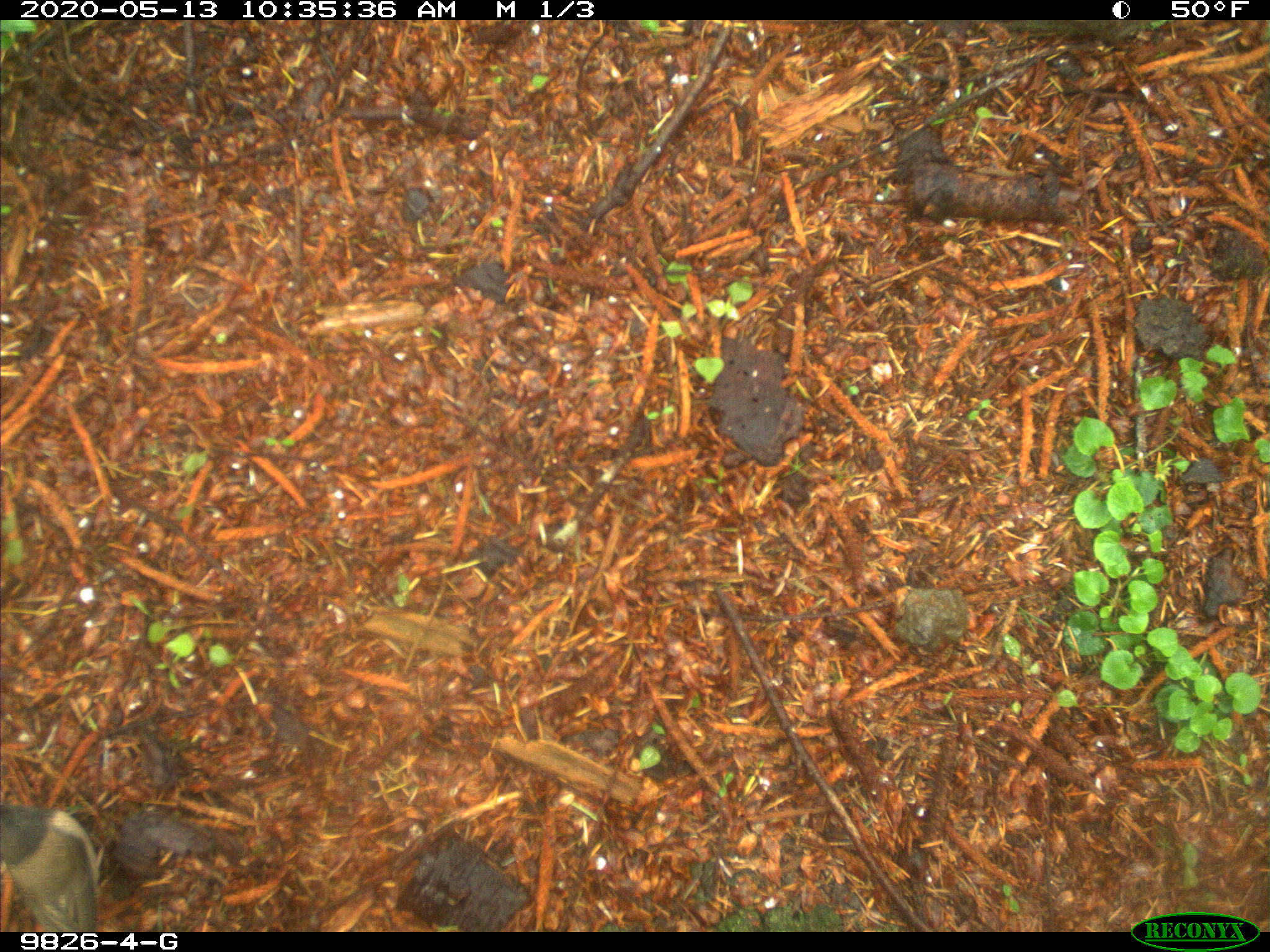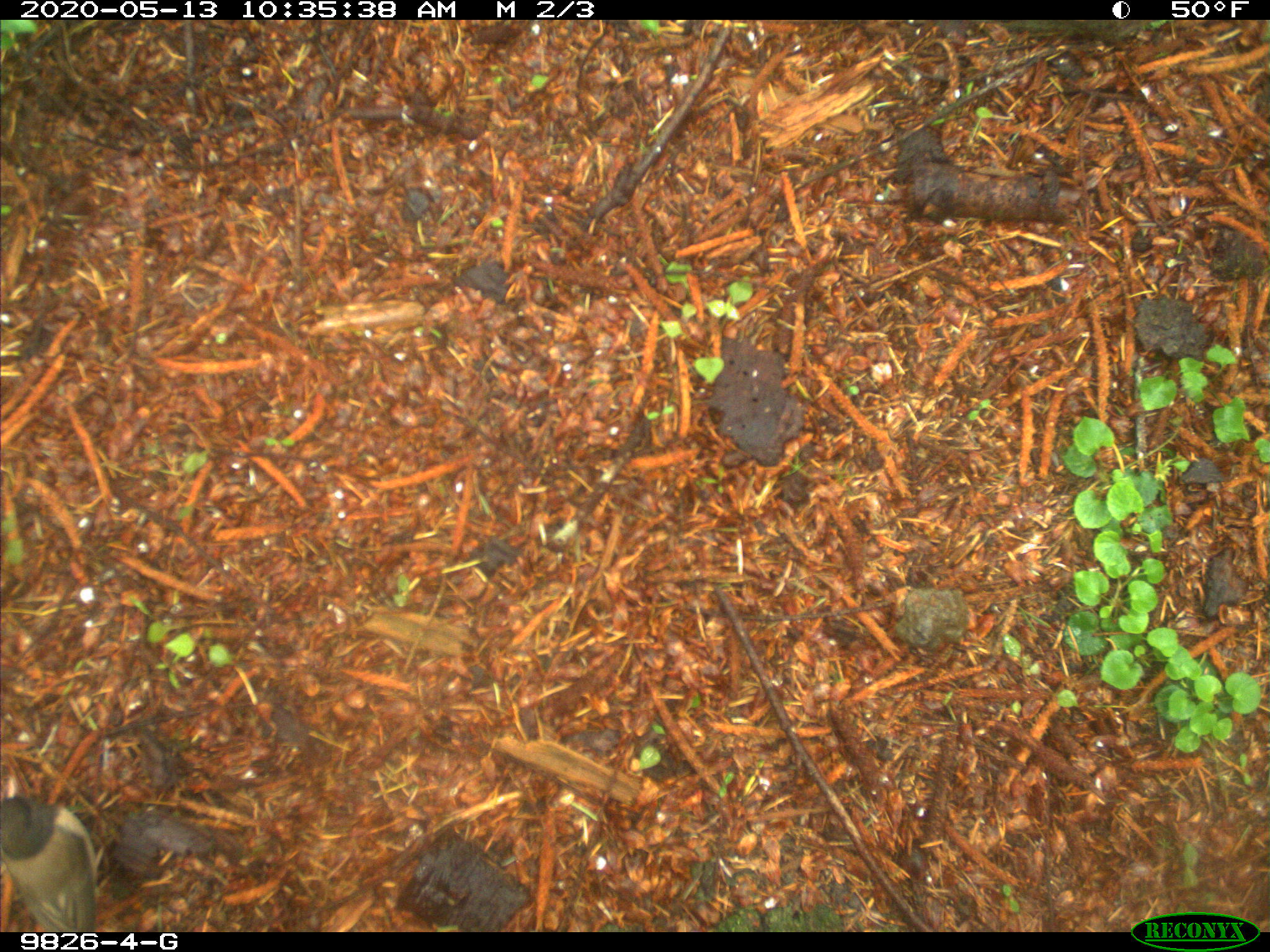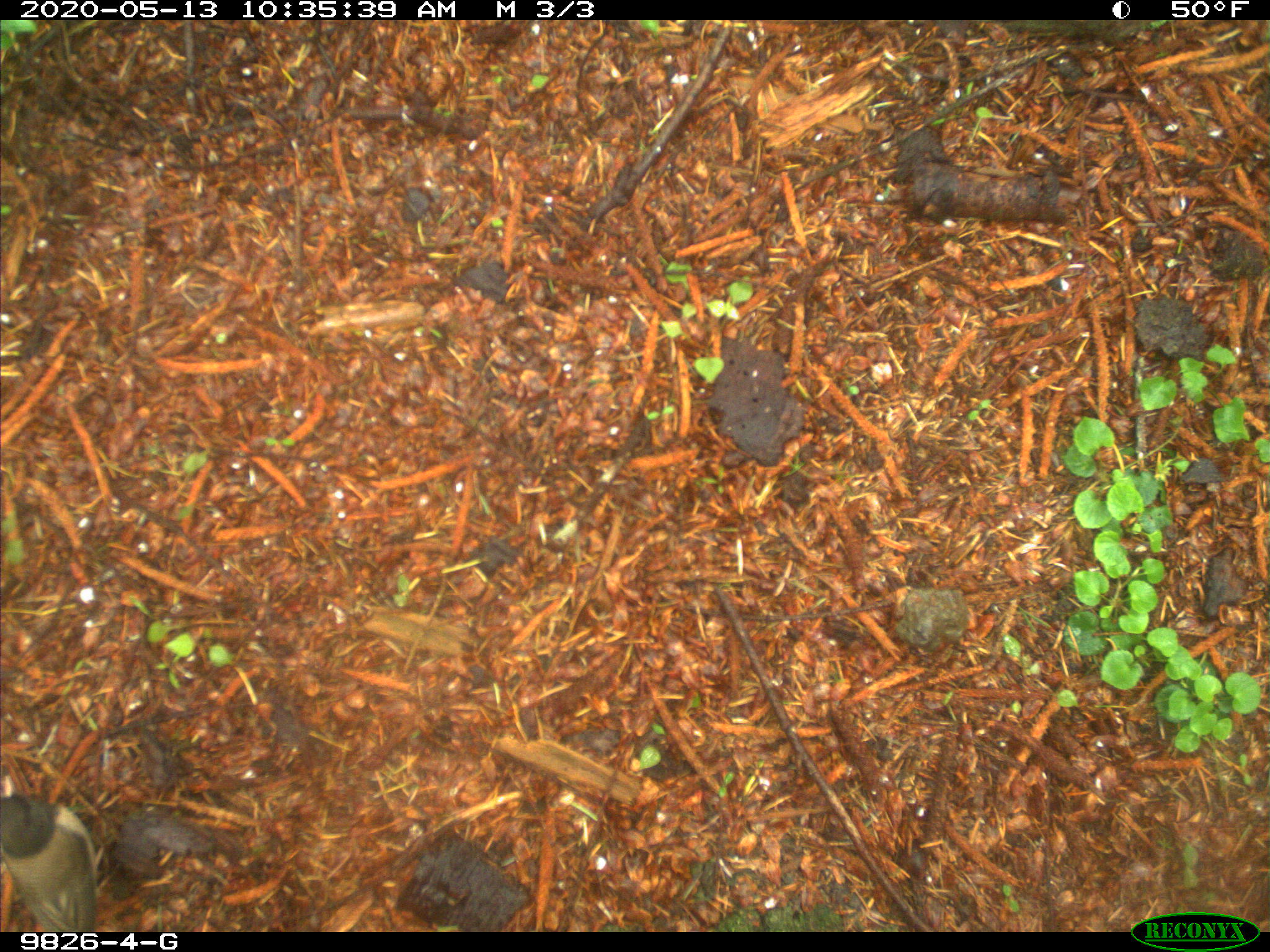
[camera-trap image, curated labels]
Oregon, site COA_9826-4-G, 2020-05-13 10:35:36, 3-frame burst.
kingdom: Animalia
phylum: Chordata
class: Aves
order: Passeriformes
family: Passerellidae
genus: Junco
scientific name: Junco hyemalis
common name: dark-eyed junco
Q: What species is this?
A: Dark-eyed junco (Junco hyemalis).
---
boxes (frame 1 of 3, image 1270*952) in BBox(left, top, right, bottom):
dark-eyed junco: BBox(1, 795, 110, 928)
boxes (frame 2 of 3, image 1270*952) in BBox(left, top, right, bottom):
dark-eyed junco: BBox(0, 782, 110, 928)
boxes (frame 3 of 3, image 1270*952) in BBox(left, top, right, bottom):
dark-eyed junco: BBox(1, 763, 110, 928)